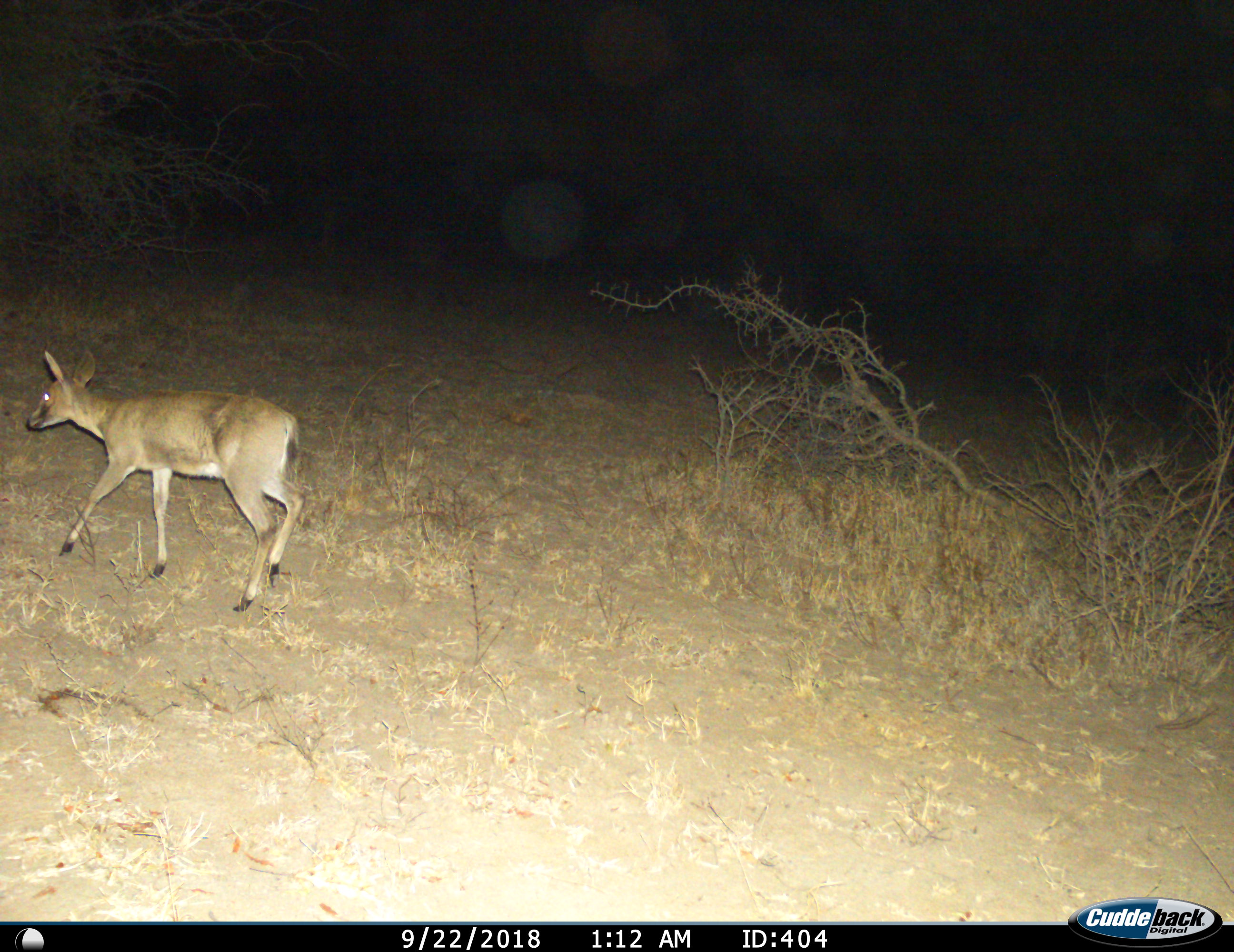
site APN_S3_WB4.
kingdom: Animalia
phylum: Chordata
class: Mammalia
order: Artiodactyla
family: Bovidae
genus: Sylvicapra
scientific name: Sylvicapra grimmia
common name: common duiker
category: duikercommongrey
Duikercommongrey (common duiker) (Sylvicapra grimmia), count 1. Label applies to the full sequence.